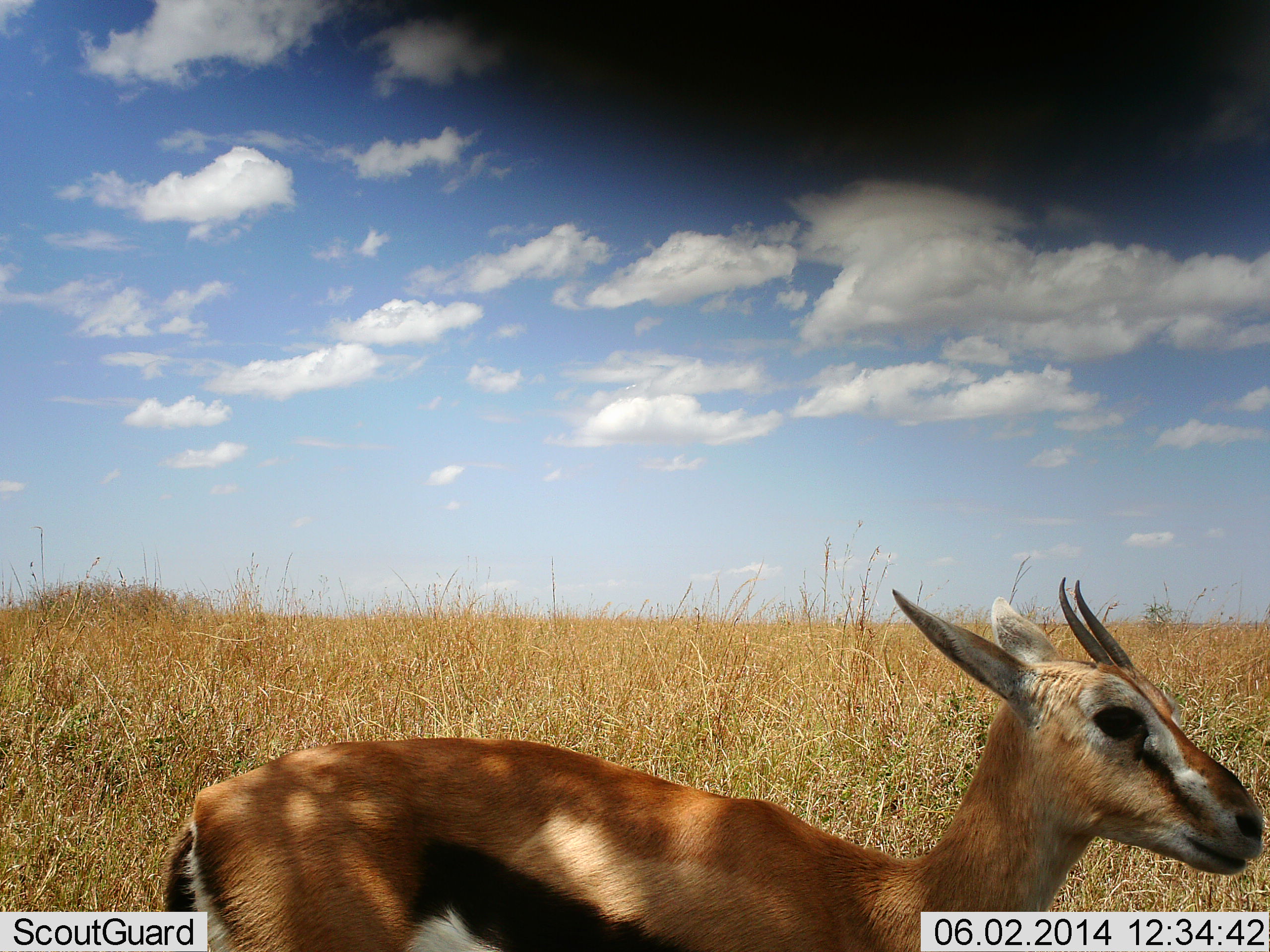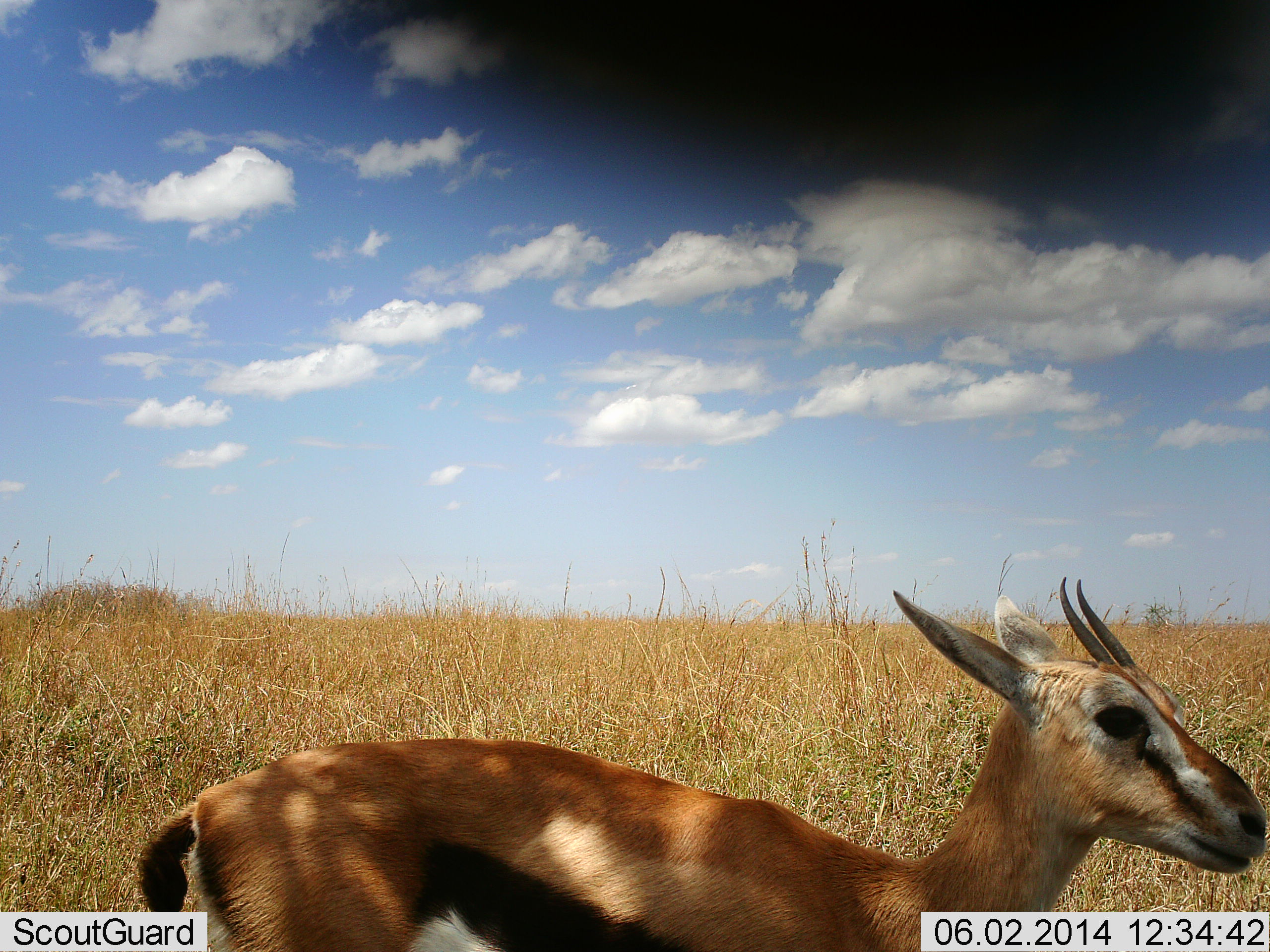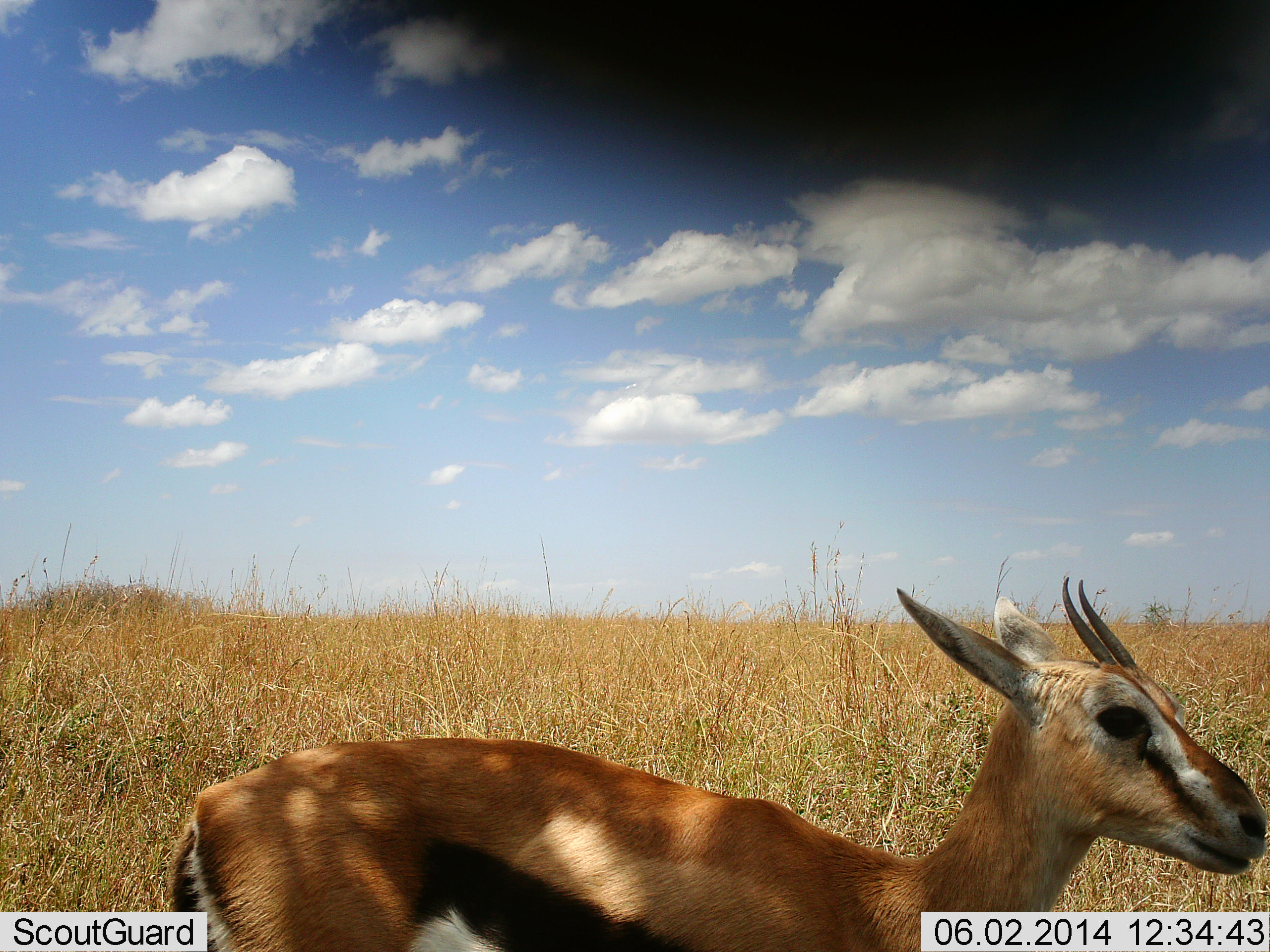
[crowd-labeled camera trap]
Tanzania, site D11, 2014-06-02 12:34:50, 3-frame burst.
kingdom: Animalia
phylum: Chordata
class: Mammalia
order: Artiodactyla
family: Bovidae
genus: Eudorcas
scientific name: Eudorcas thomsonii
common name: thomson's gazelle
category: gazellethomsons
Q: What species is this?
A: Gazellethomsons (thomson's gazelle) (Eudorcas thomsonii).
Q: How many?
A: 1.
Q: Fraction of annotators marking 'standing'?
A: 100%.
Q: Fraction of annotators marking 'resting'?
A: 0%.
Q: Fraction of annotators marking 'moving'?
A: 0%.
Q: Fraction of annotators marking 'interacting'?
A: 0%.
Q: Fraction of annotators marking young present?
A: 10%.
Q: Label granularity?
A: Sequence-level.